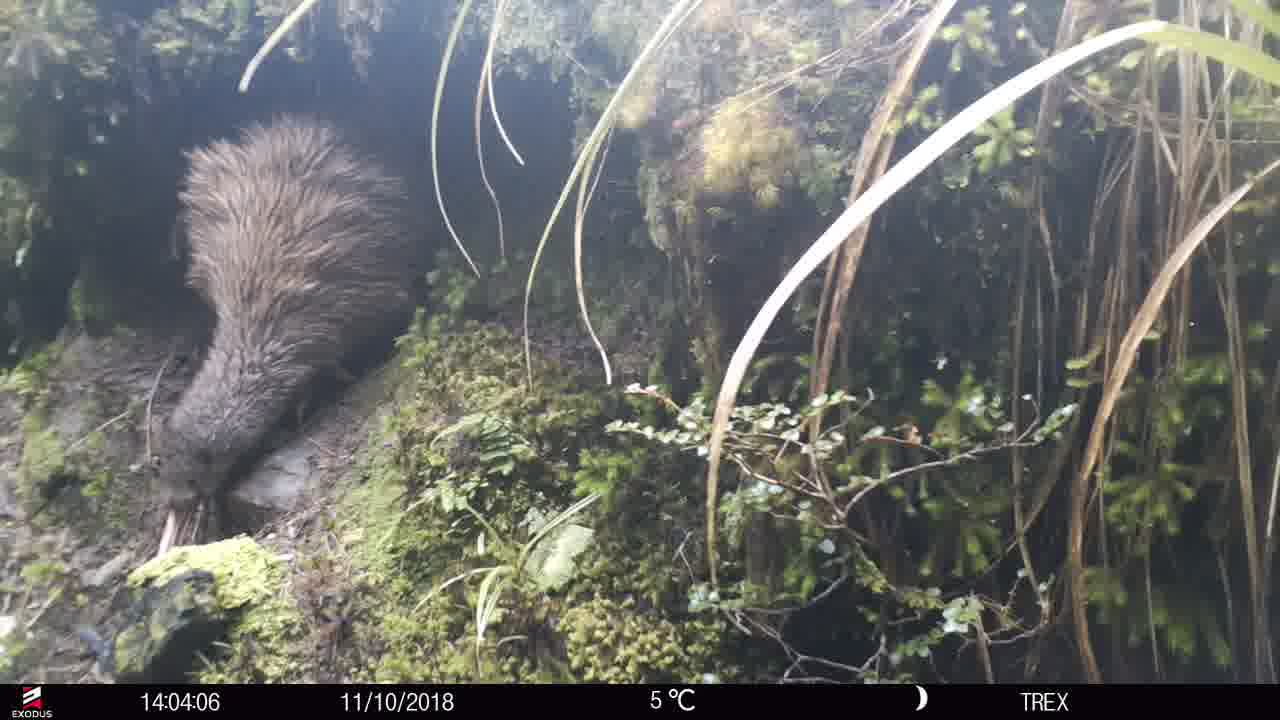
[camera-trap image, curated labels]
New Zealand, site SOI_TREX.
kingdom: Animalia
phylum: Chordata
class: Aves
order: Apterygiformes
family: Apterygidae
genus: Apteryx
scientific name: Apteryx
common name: kiwi